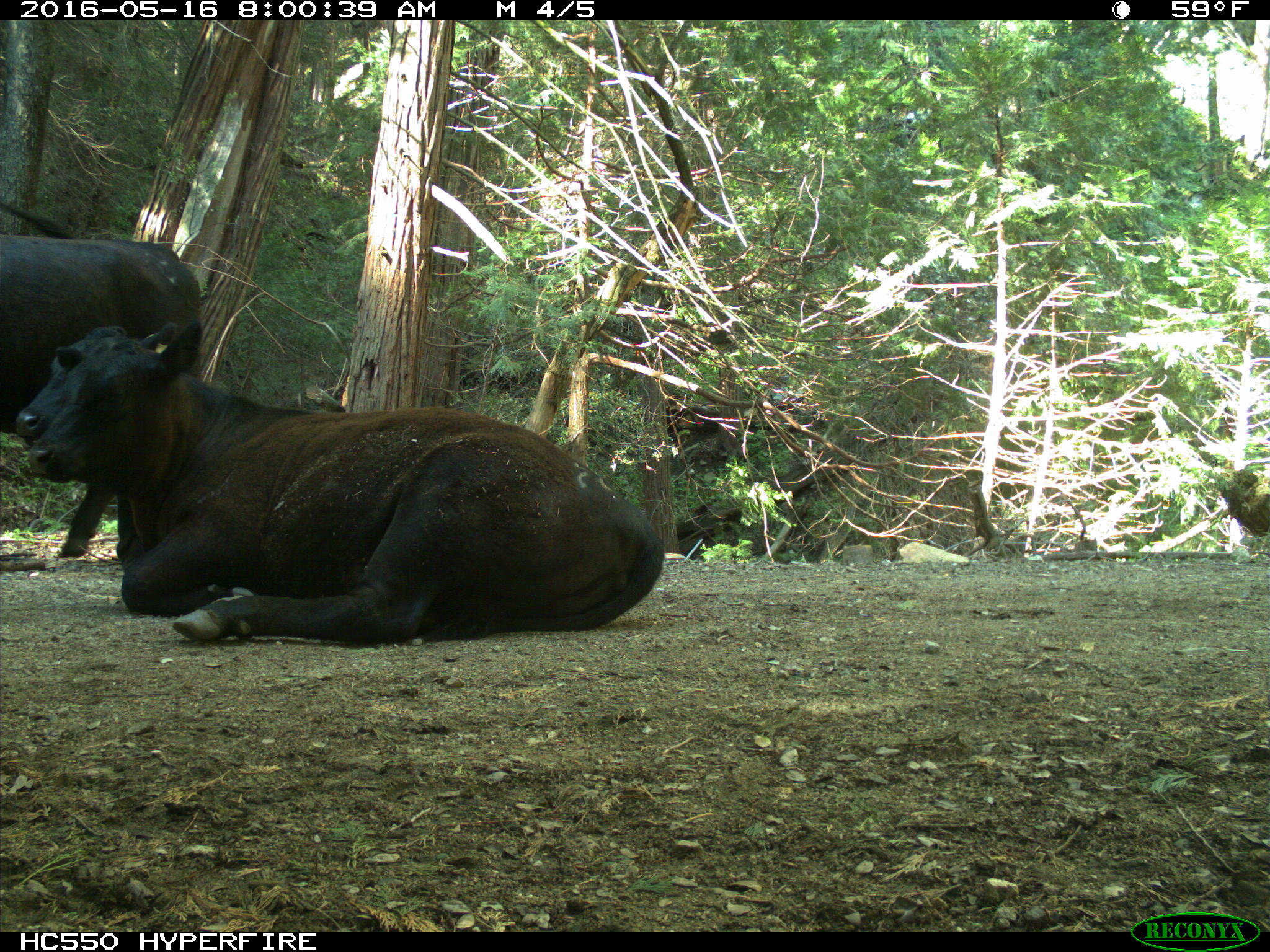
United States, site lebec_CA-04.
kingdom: Animalia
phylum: Chordata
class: Mammalia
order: Artiodactyla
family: Bovidae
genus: Bos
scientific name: Bos taurus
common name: domestic cow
Bos taurus (domestic cow).